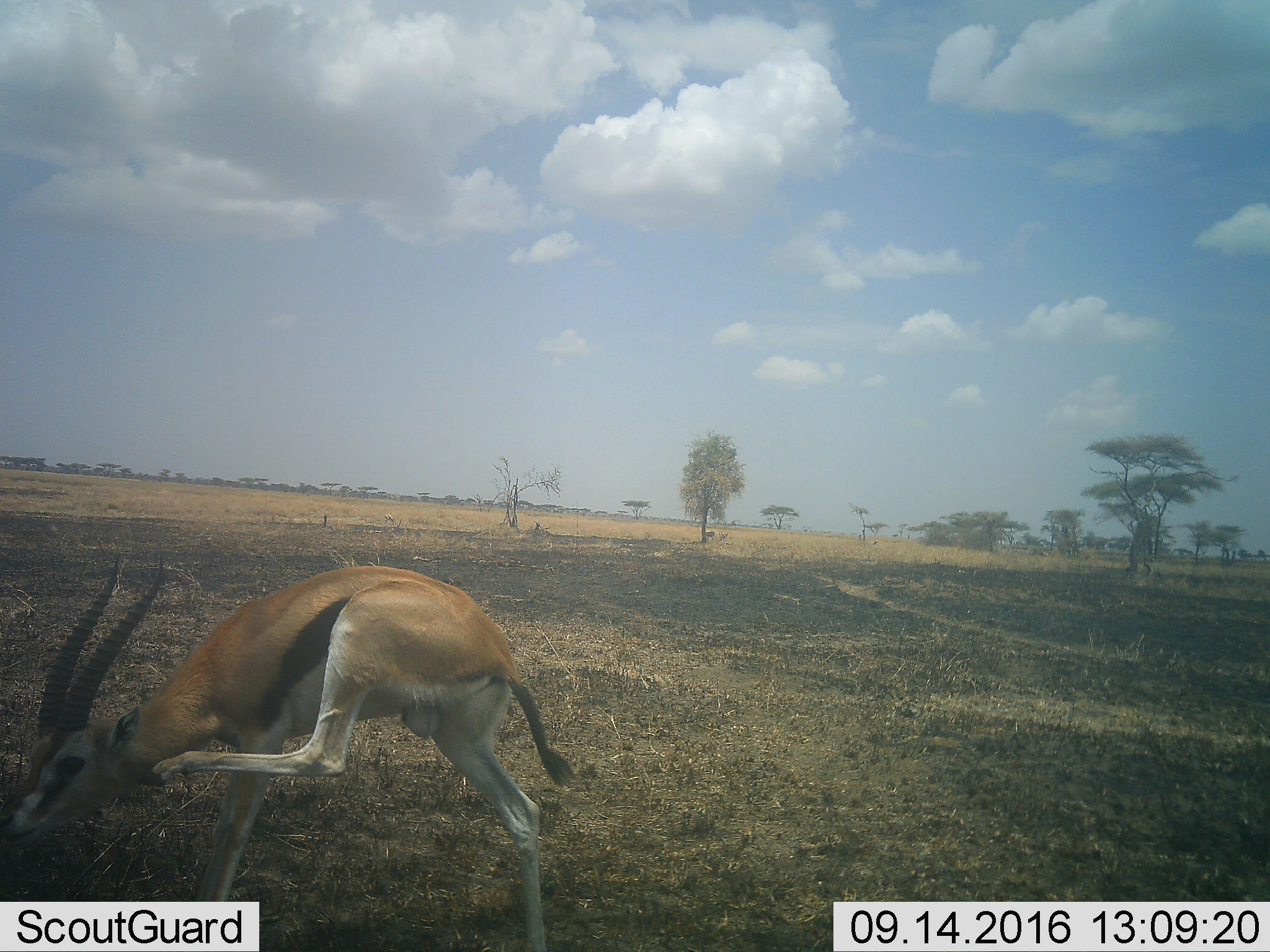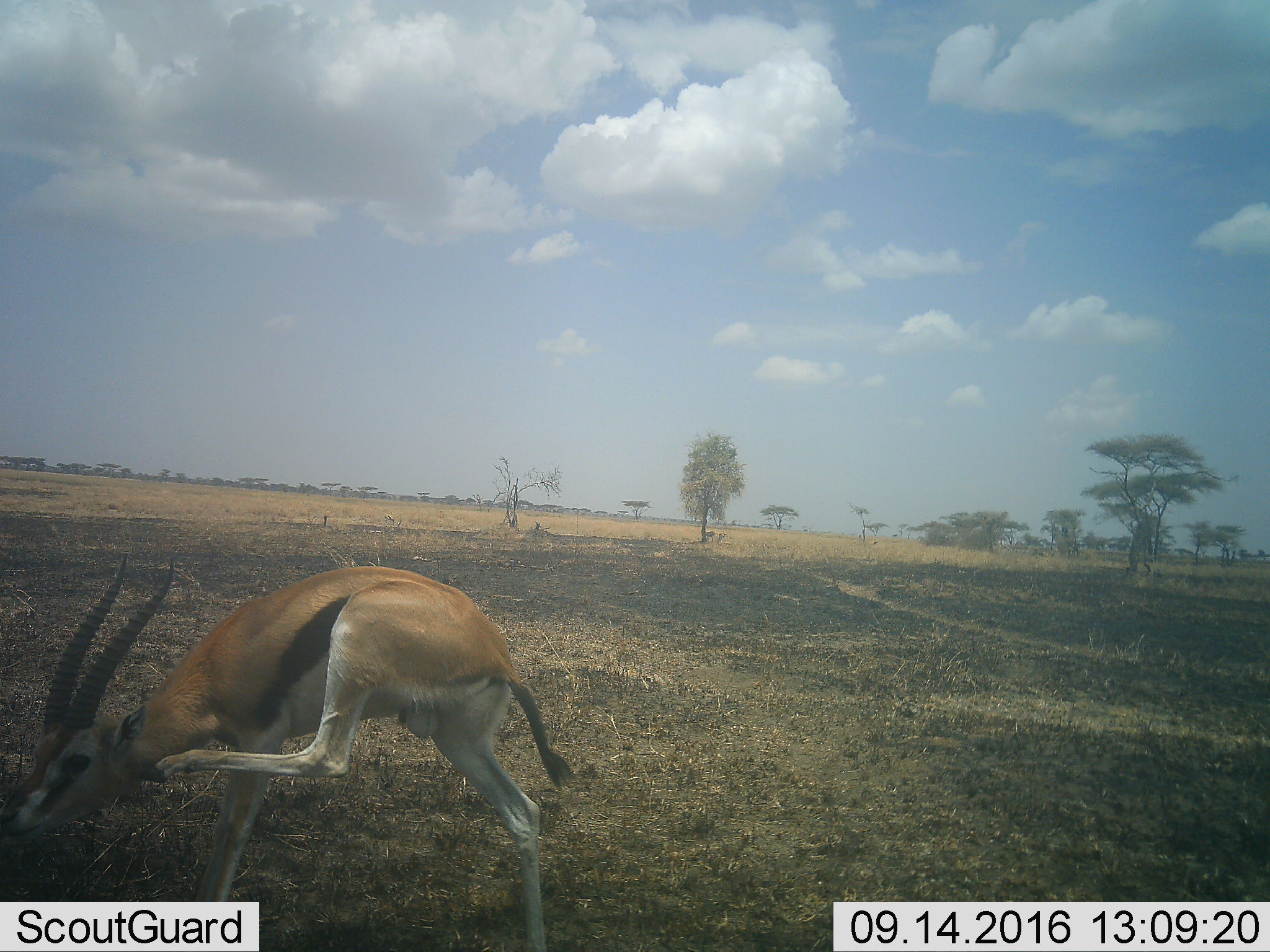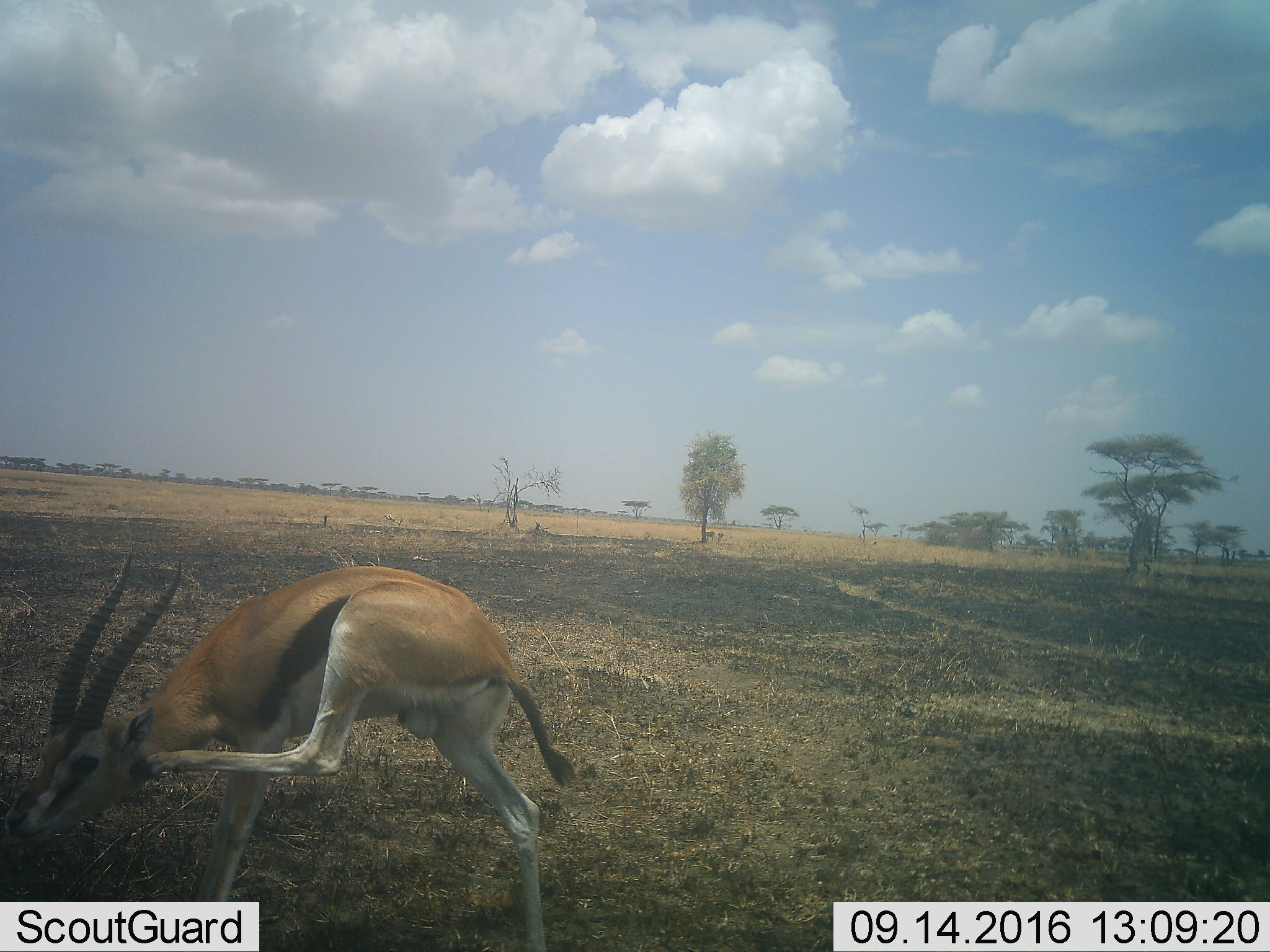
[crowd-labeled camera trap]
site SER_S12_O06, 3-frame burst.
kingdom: Animalia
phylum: Chordata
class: Mammalia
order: Artiodactyla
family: Bovidae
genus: Eudorcas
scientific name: Eudorcas thomsonii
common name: thomson's gazelle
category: gazellethomsons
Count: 1.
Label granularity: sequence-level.